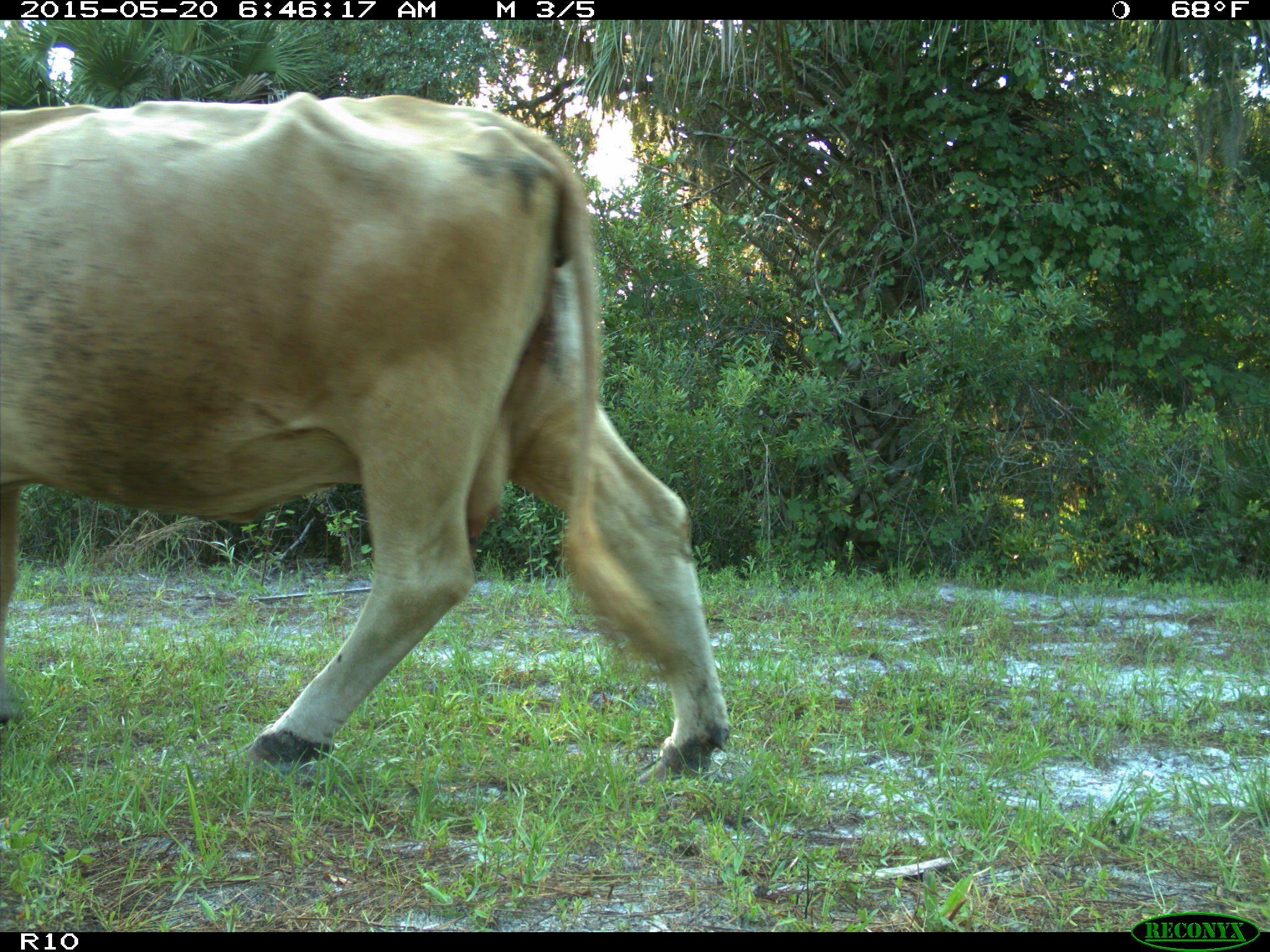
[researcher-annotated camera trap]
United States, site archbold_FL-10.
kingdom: Animalia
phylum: Chordata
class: Mammalia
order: Artiodactyla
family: Bovidae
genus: Bos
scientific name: Bos taurus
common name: domestic cow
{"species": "Bos taurus (domestic cow)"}